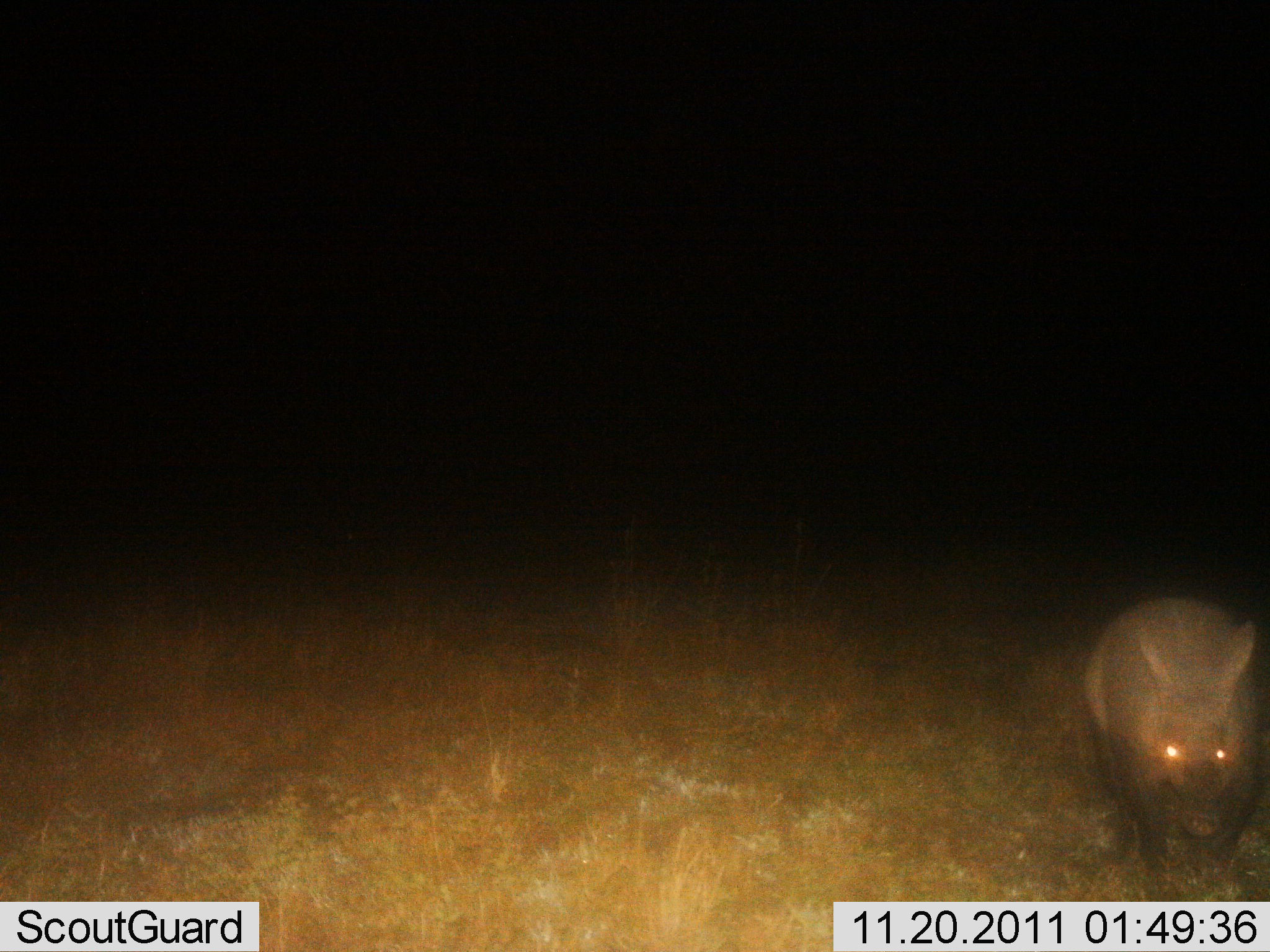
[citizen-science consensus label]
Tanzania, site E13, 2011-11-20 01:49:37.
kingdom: Animalia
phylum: Chordata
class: Mammalia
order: Tubulidentata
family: Orycteropodidae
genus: Orycteropus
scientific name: Orycteropus afer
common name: aardvark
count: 1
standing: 64%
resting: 9%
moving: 27%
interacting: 0%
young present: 0%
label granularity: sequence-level